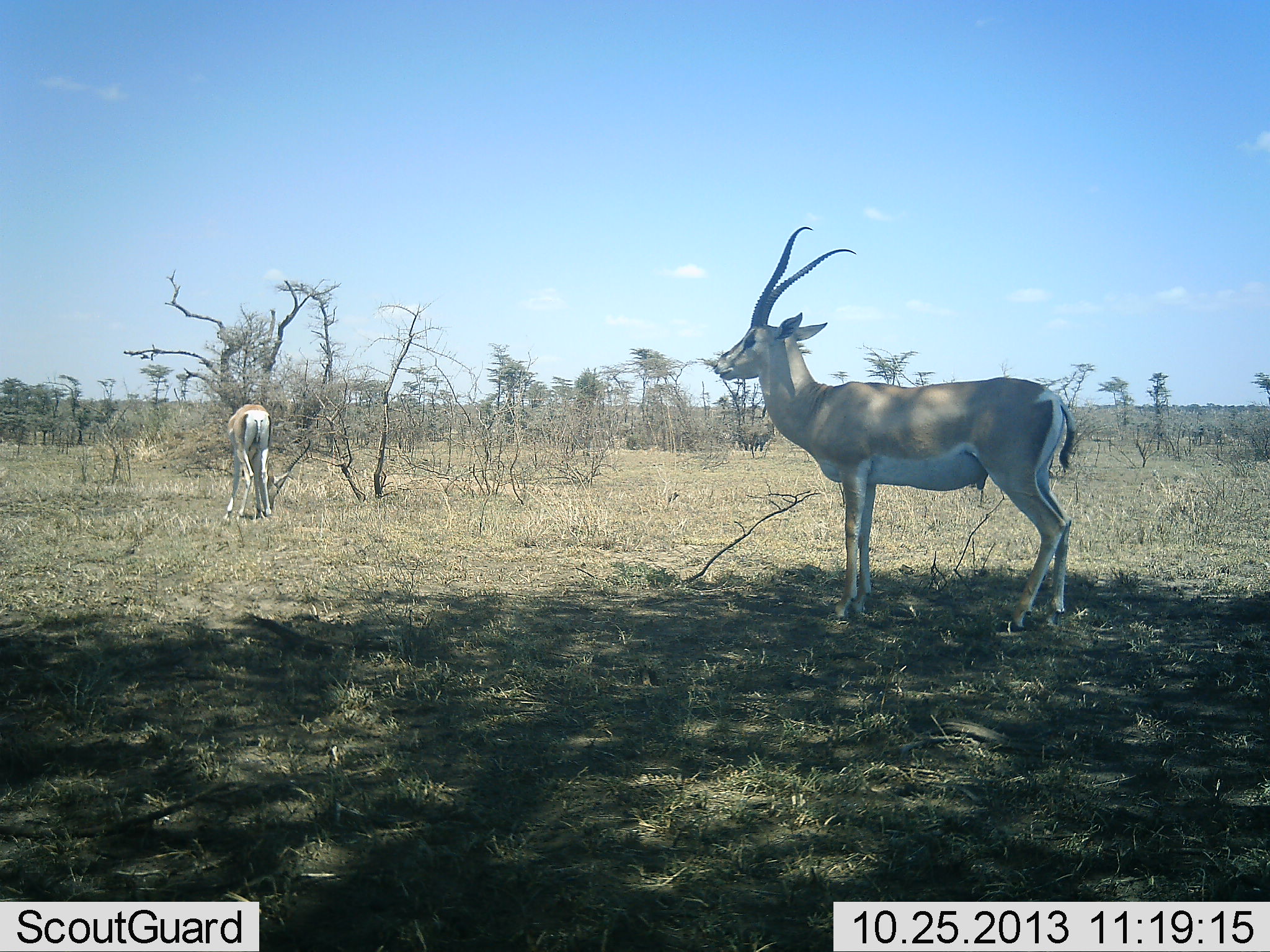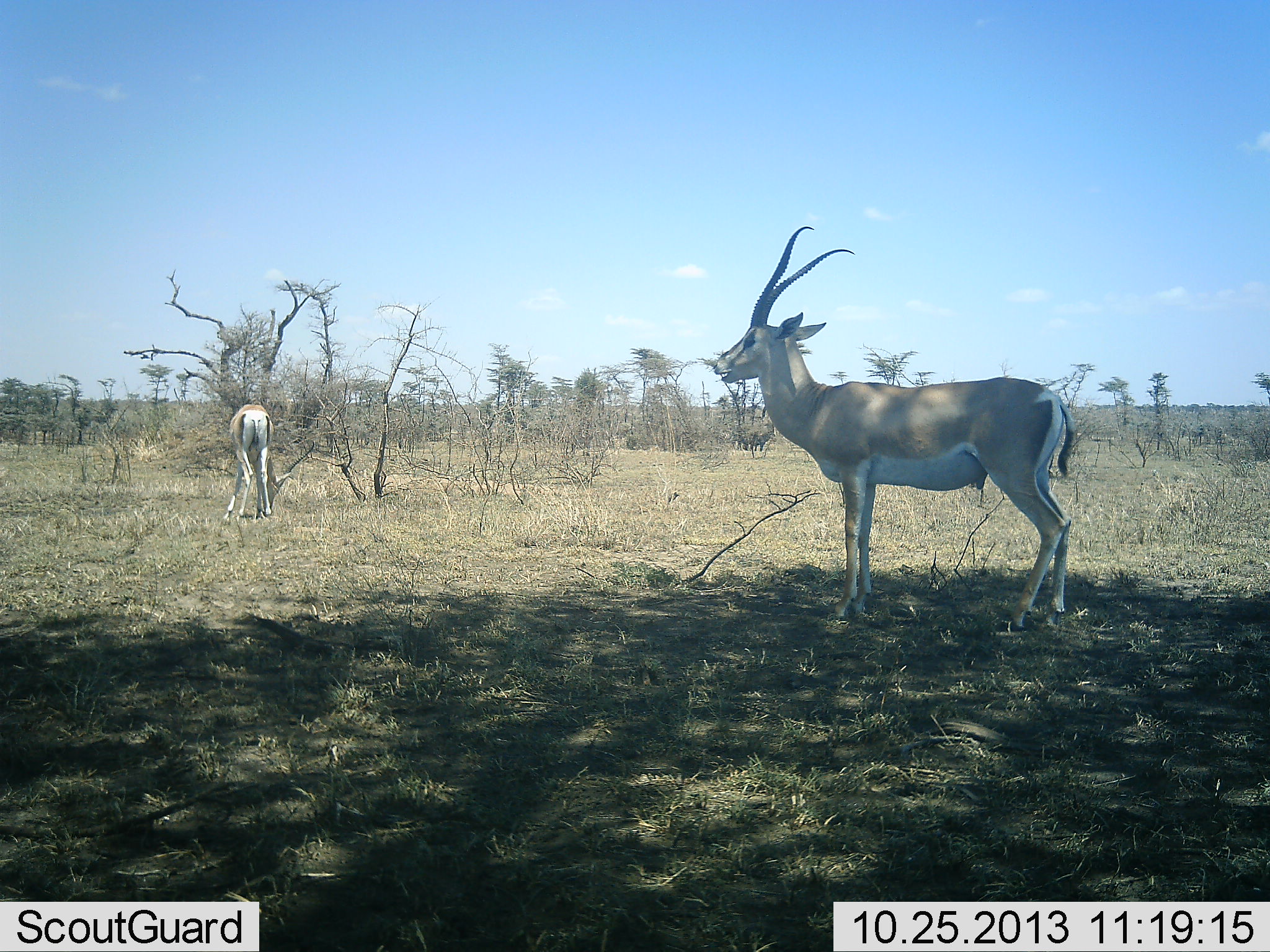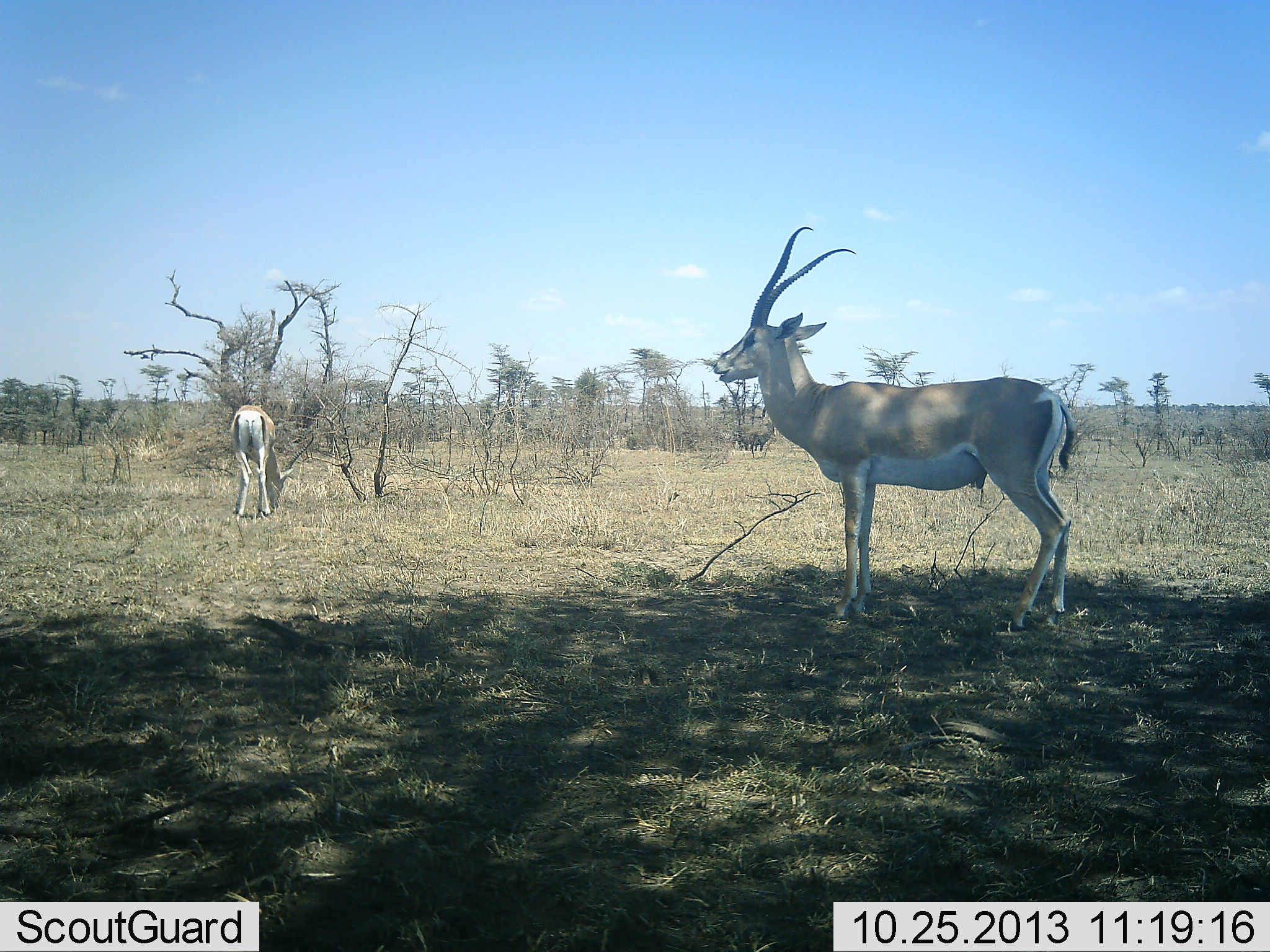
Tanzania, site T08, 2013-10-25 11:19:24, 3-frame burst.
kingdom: Animalia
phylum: Chordata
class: Mammalia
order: Artiodactyla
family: Bovidae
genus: Nanger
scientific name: Nanger granti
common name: grant's gazelle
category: gazellegrants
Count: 2.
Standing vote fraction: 92%.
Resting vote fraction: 0%.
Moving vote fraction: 4%.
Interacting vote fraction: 0%.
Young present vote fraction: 4%.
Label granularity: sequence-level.